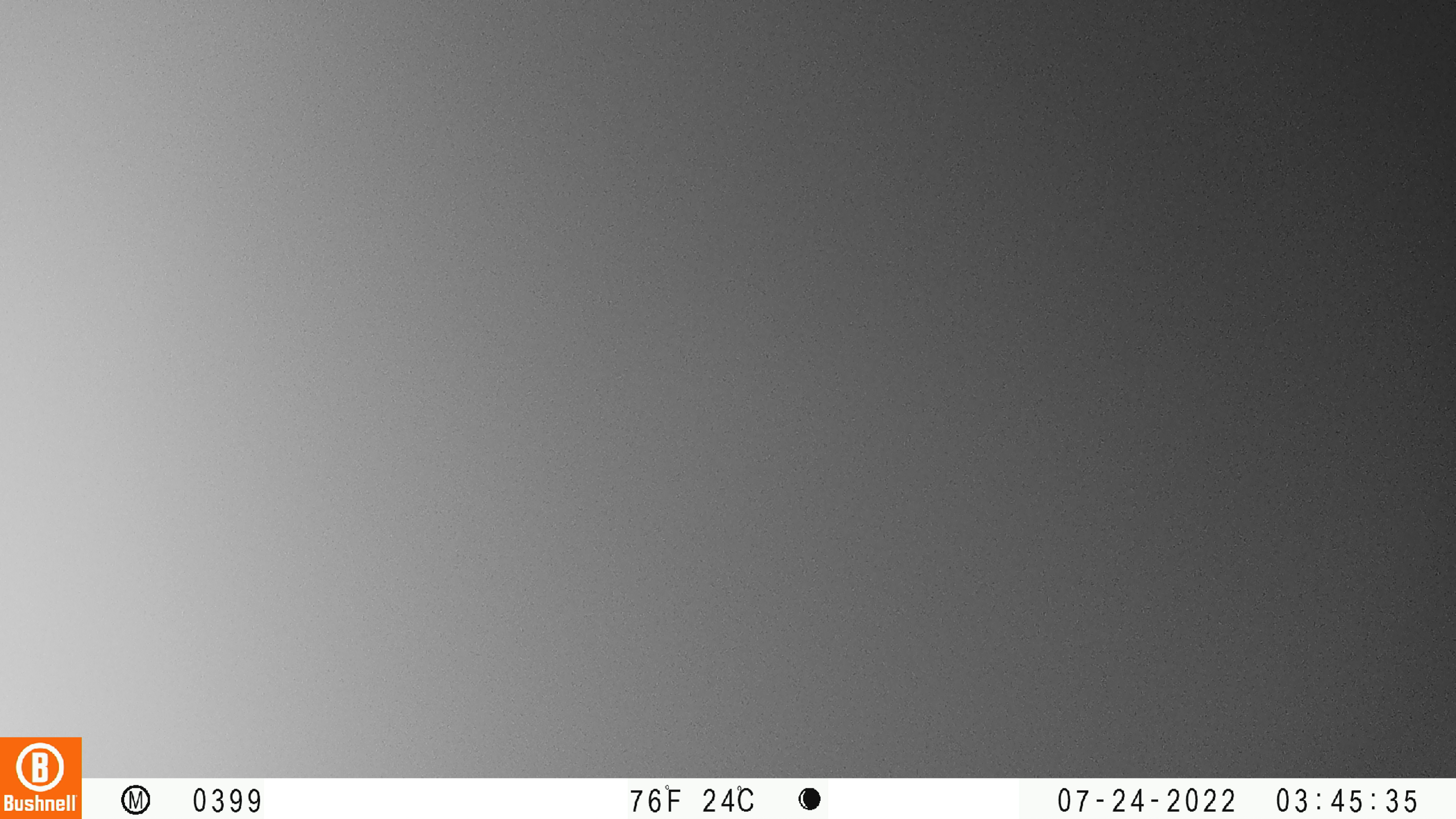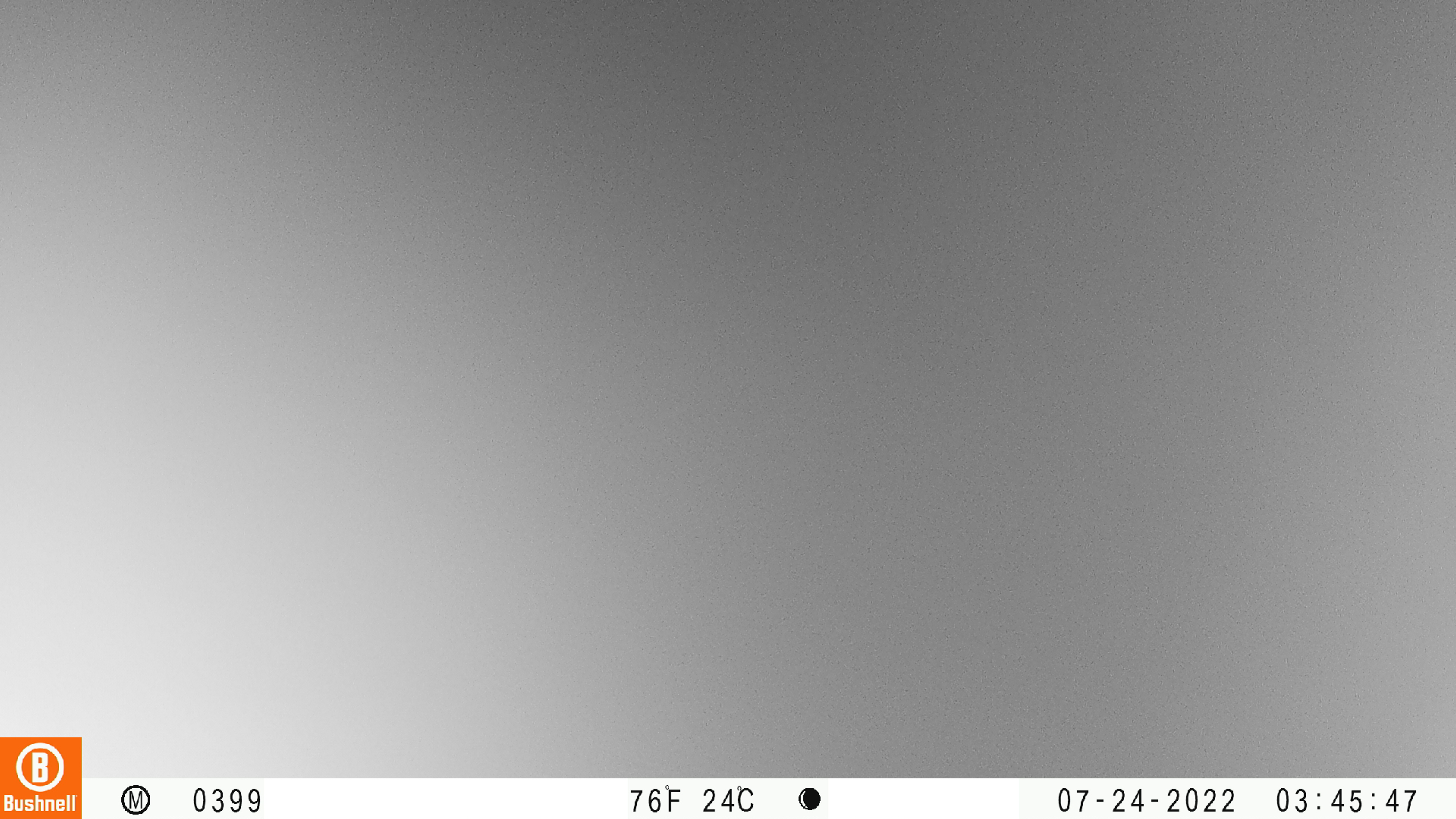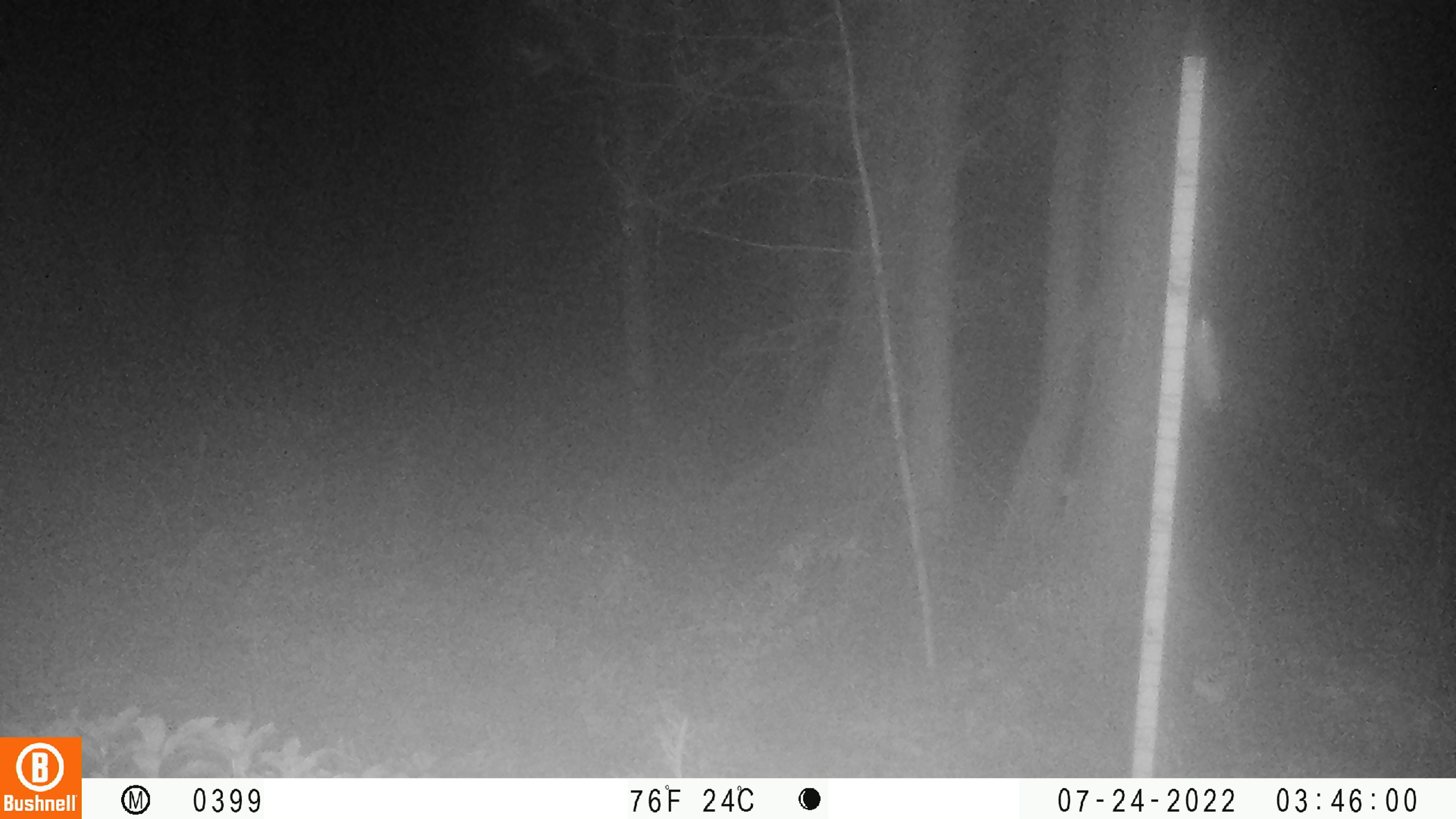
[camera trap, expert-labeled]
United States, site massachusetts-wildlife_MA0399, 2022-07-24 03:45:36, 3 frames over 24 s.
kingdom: Animalia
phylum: Chordata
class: Mammalia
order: Artiodactyla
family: Cervidae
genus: Alces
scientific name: Alces alces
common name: moose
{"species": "moose (Alces alces)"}